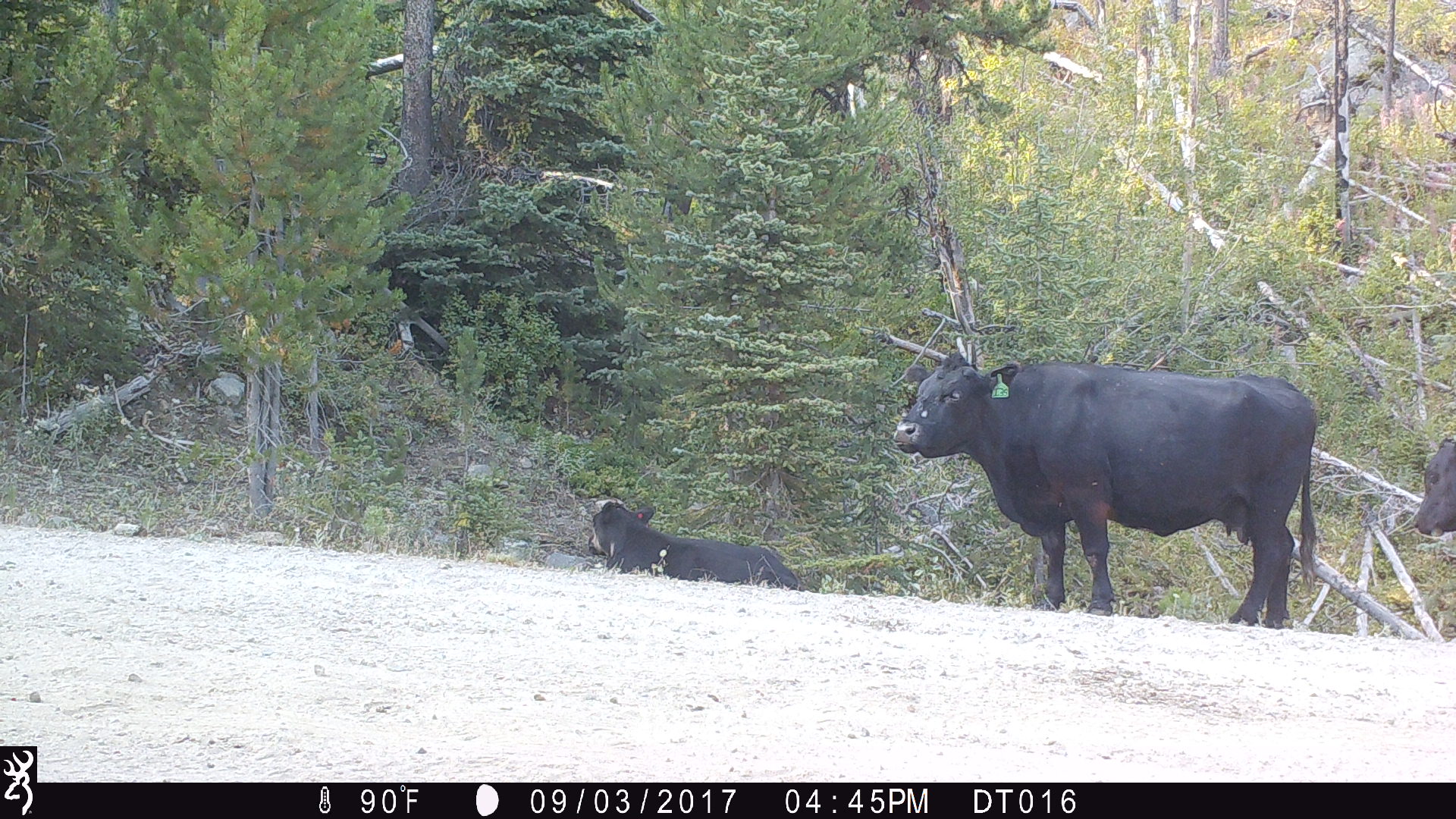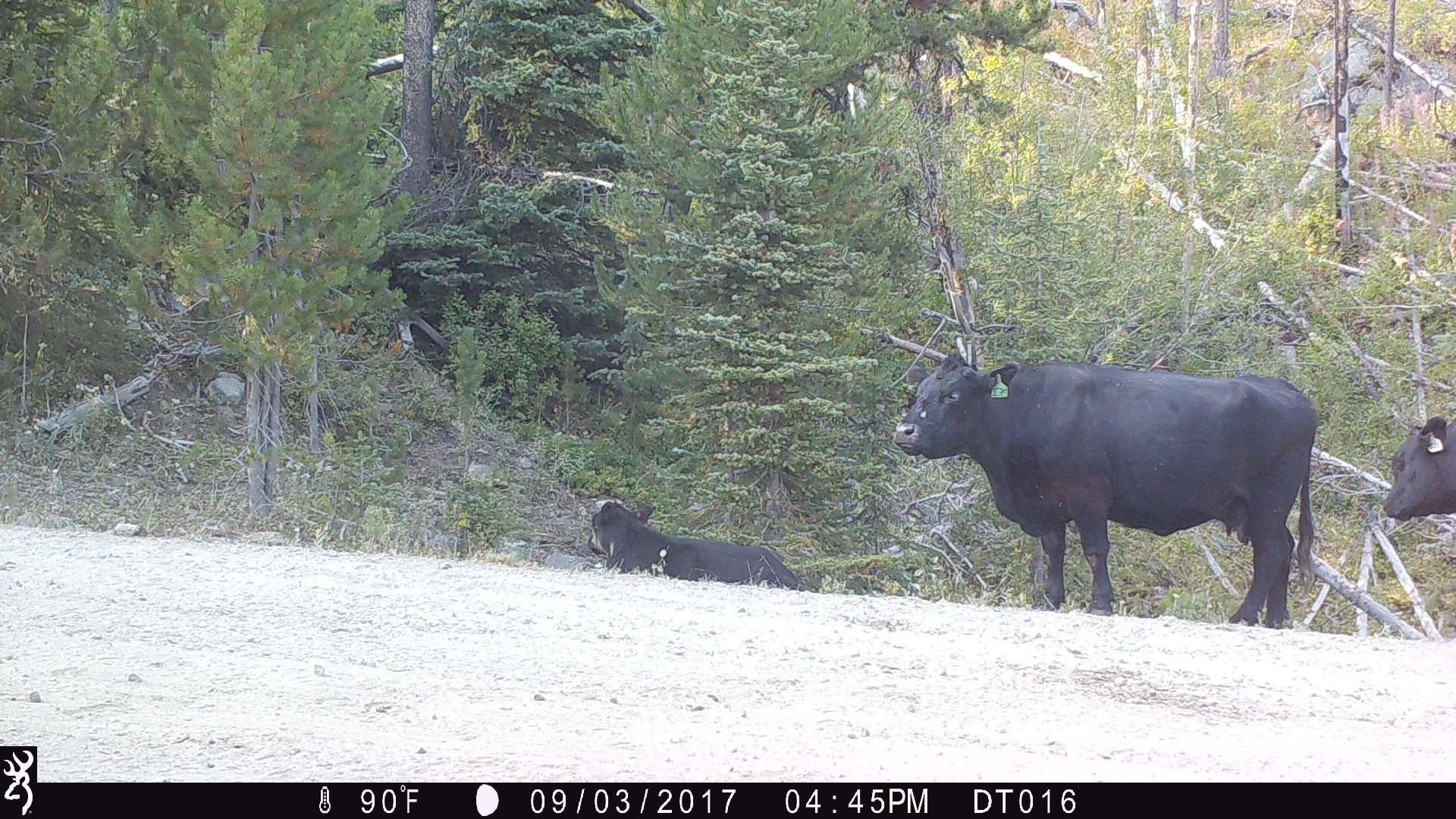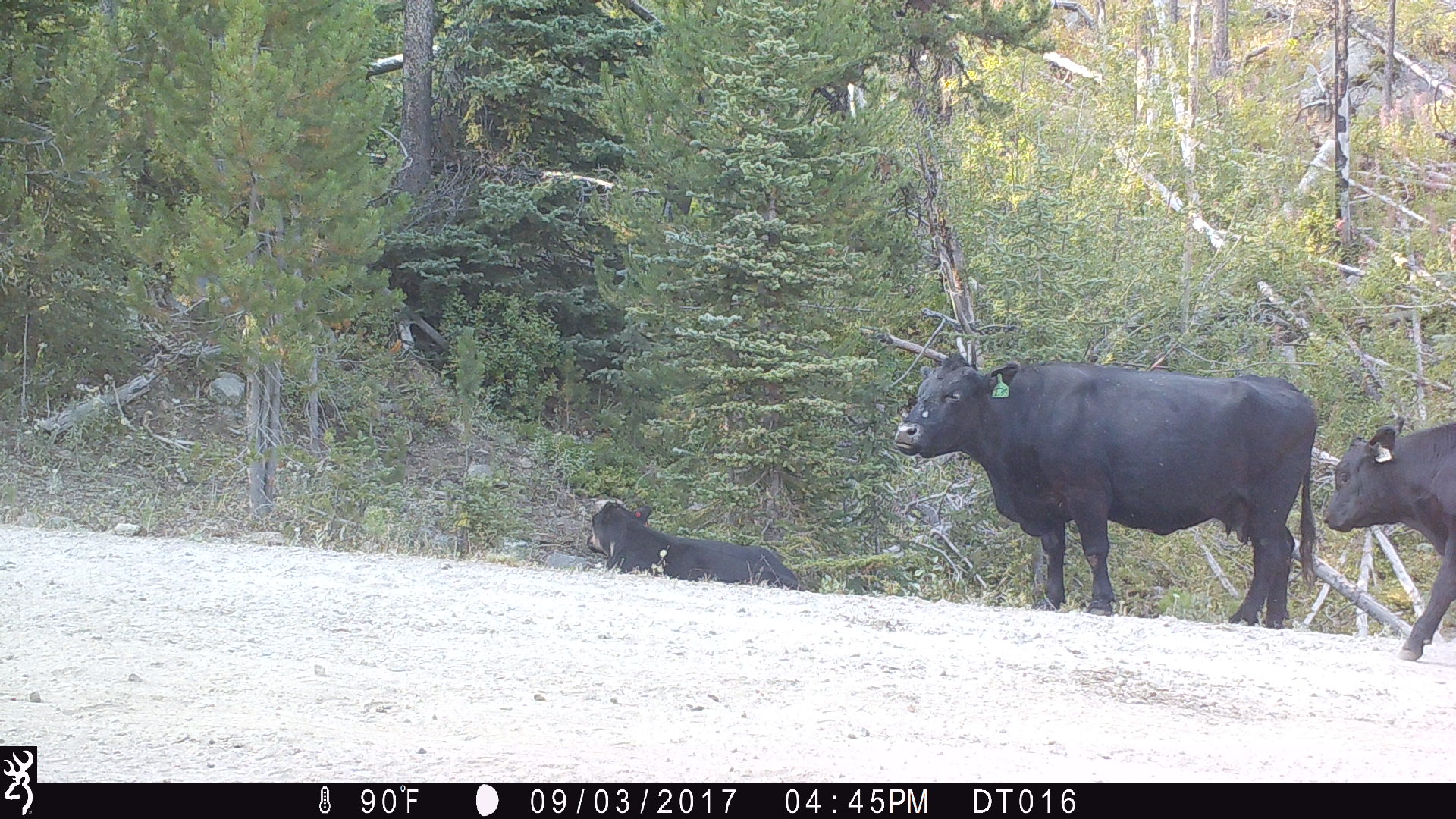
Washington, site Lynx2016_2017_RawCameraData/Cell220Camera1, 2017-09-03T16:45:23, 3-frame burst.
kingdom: Animalia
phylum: Chordata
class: Mammalia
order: Artiodactyla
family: Bovidae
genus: Bos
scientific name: Bos taurus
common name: domestic cattle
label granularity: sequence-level